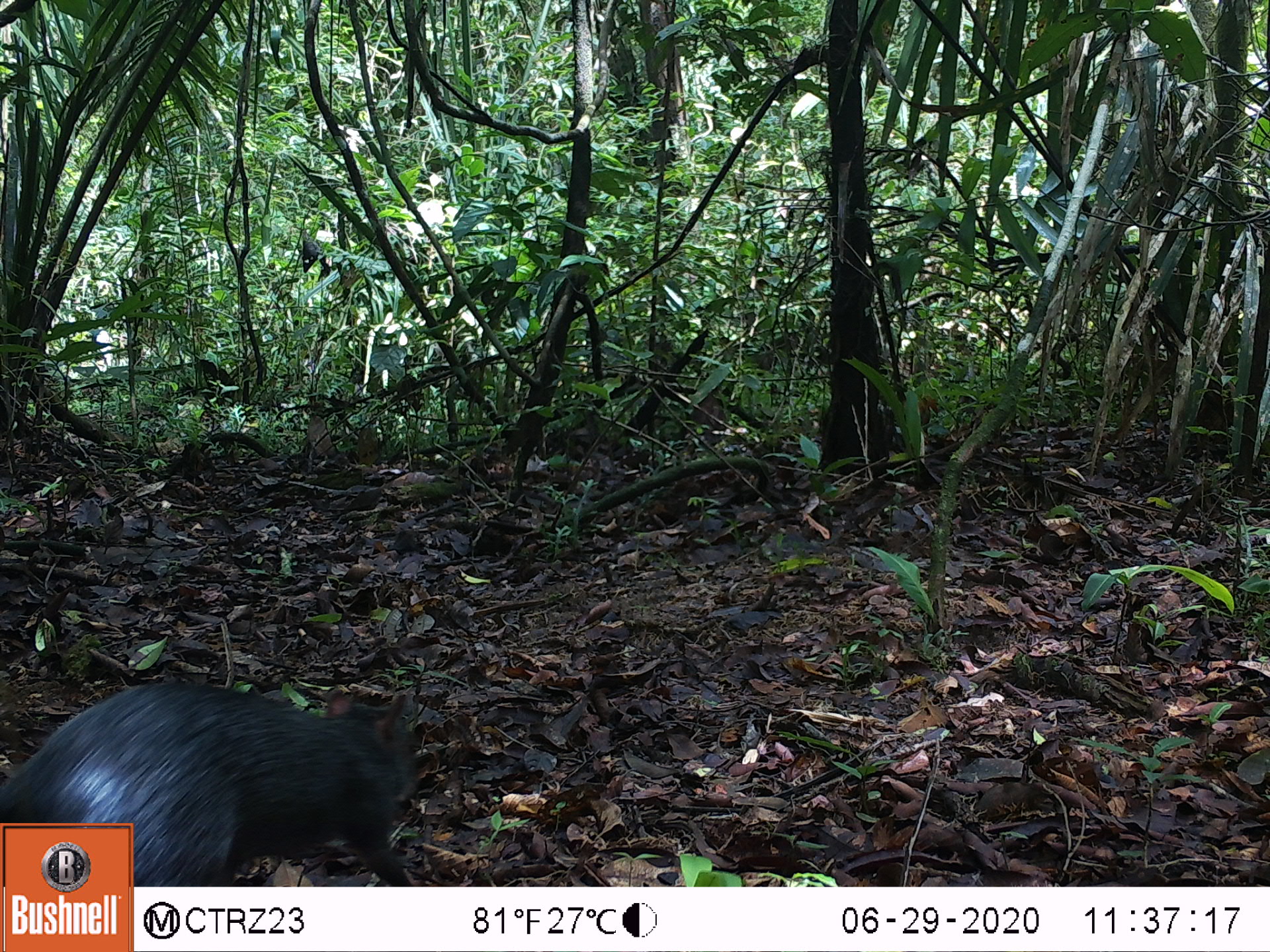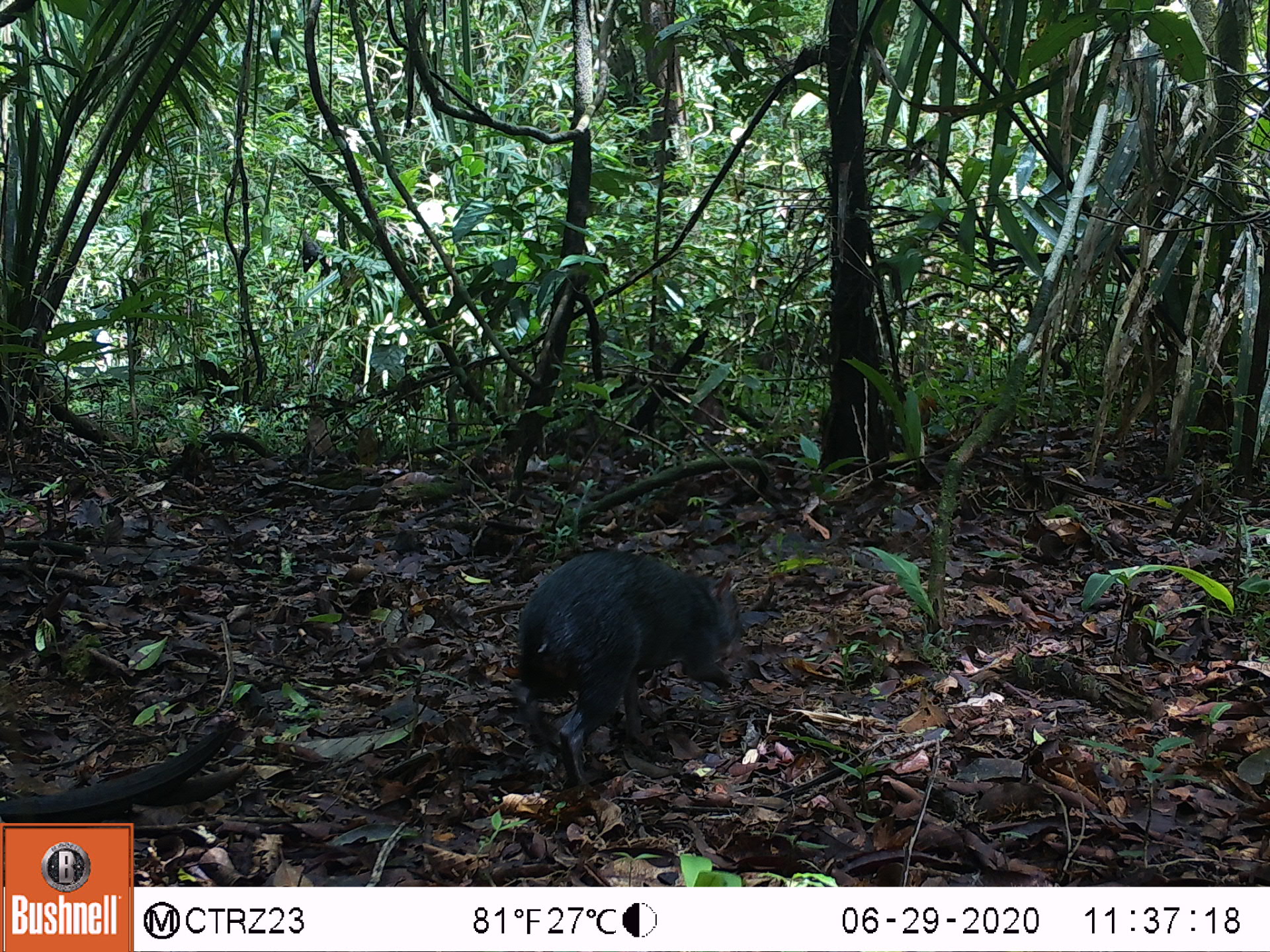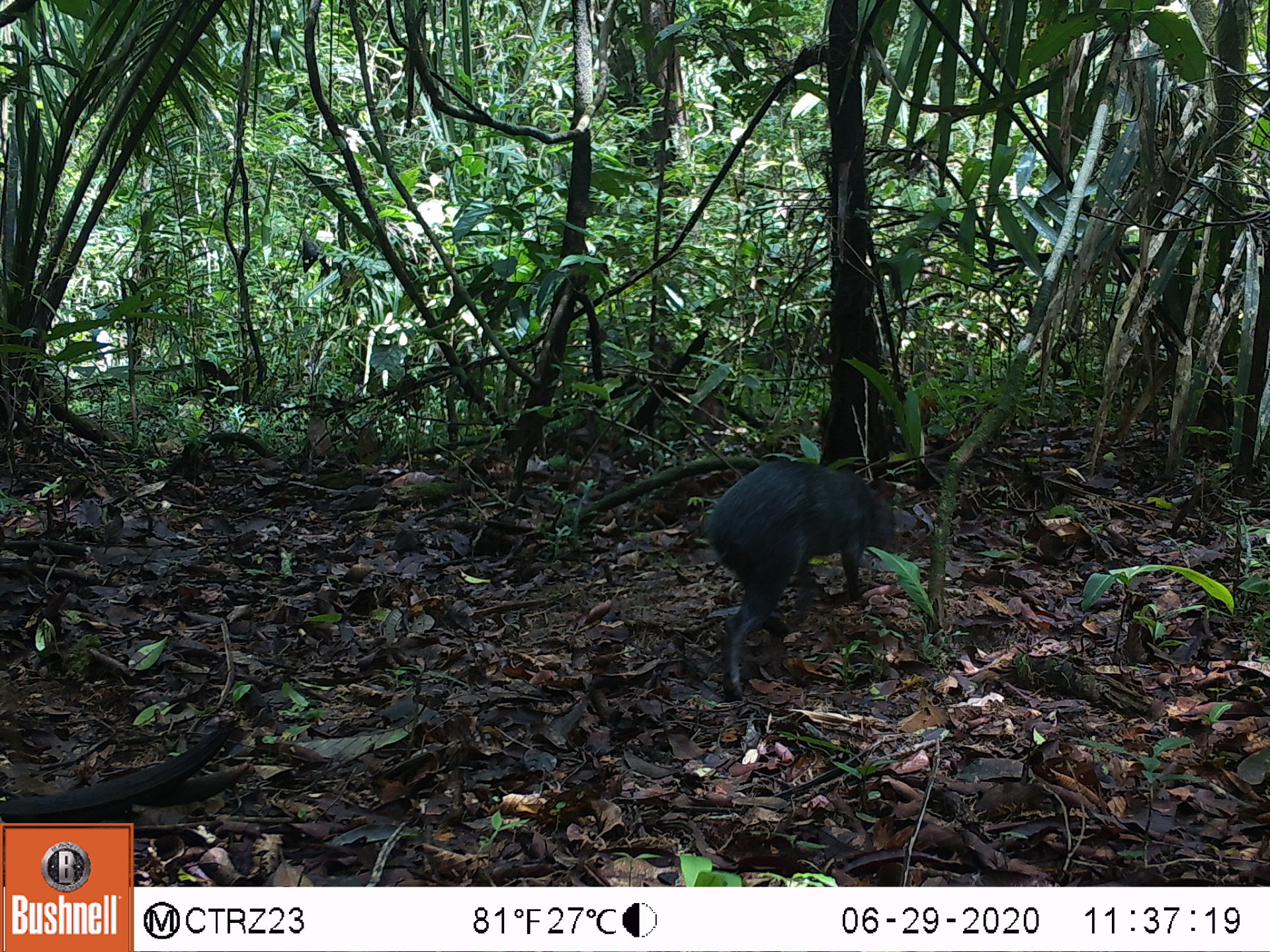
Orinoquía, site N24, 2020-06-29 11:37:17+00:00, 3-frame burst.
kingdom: Animalia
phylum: Chordata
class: Mammalia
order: Rodentia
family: Dasyproctidae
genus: Dasyprocta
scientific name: Dasyprocta fuliginosa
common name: black agouti